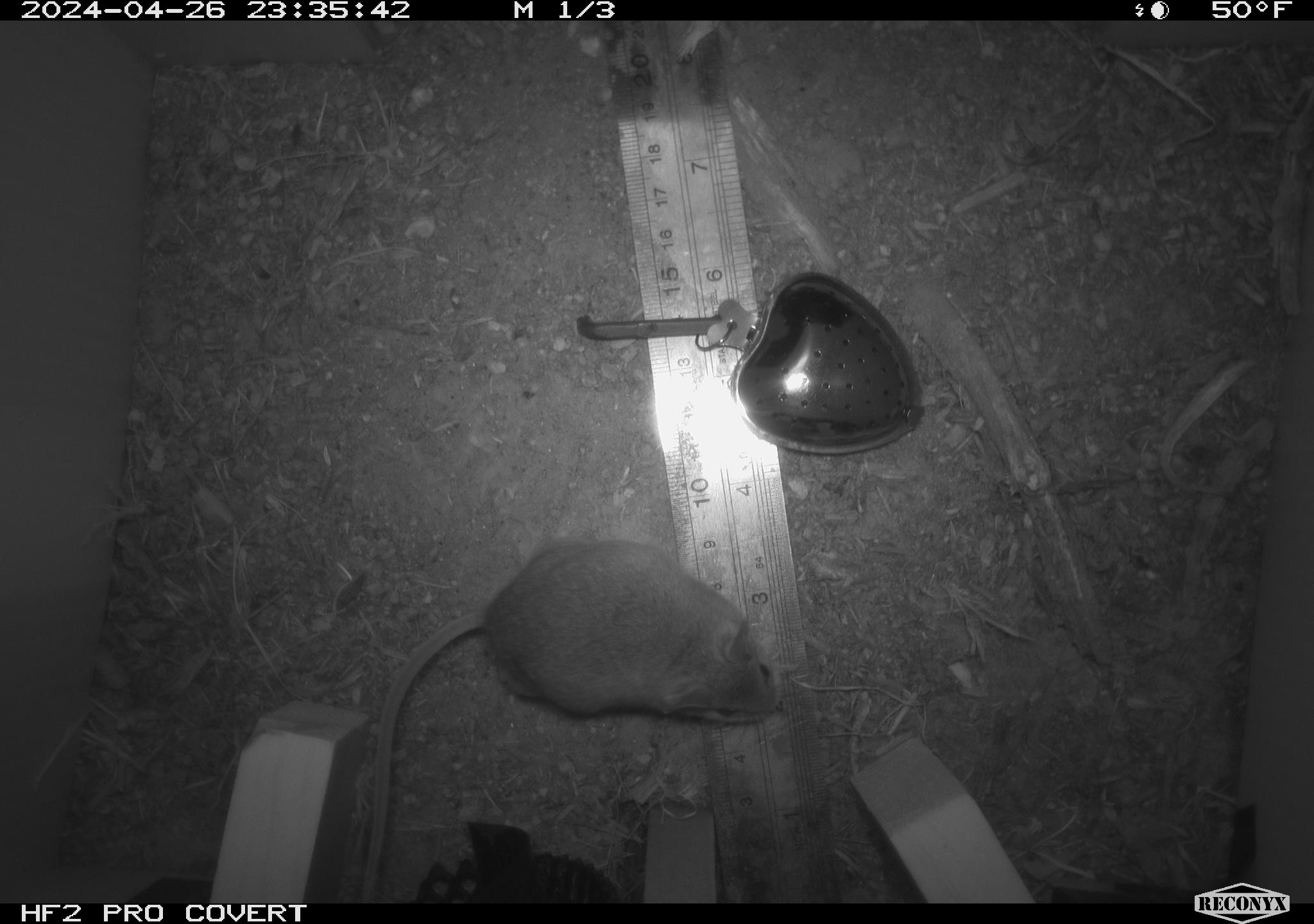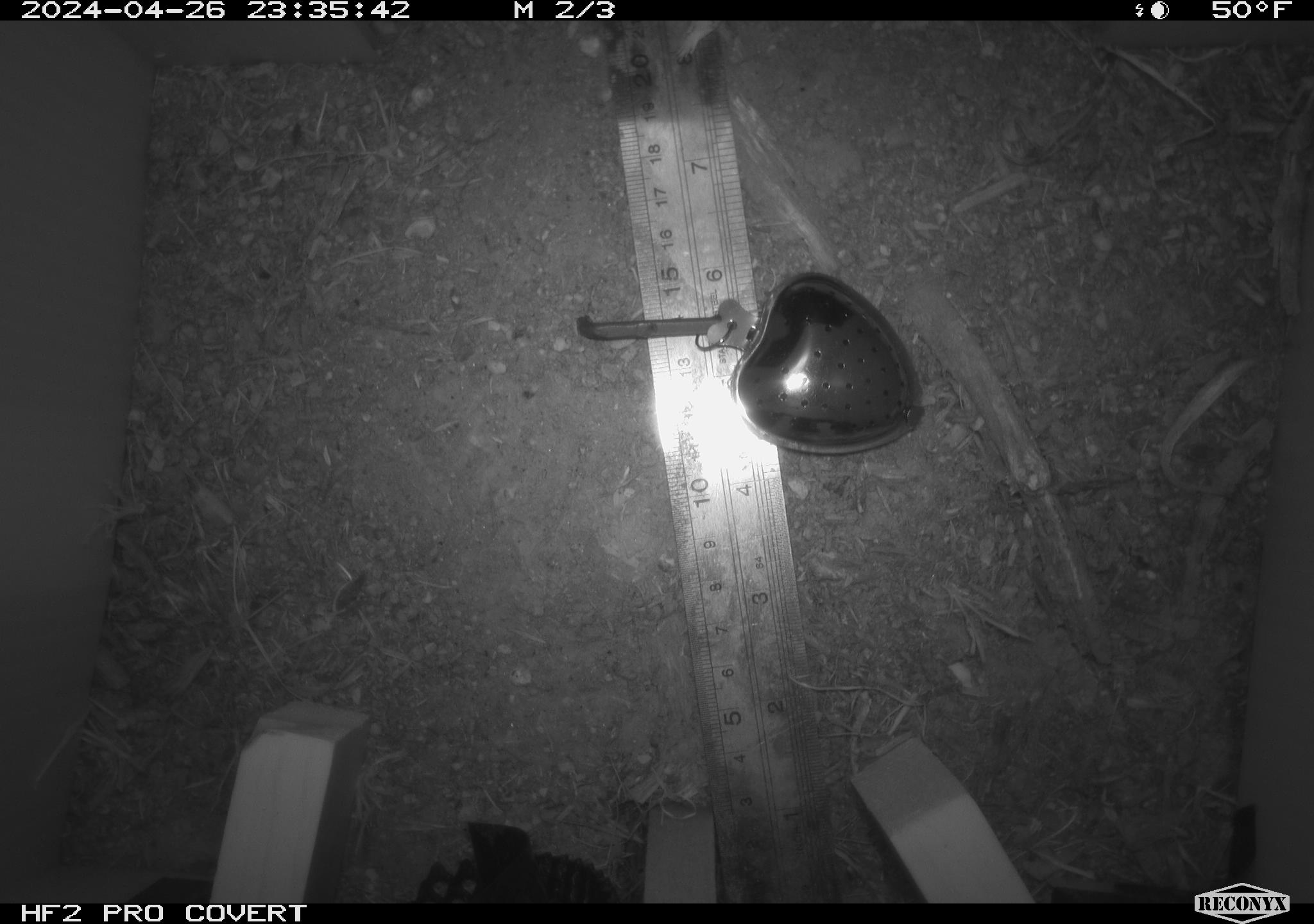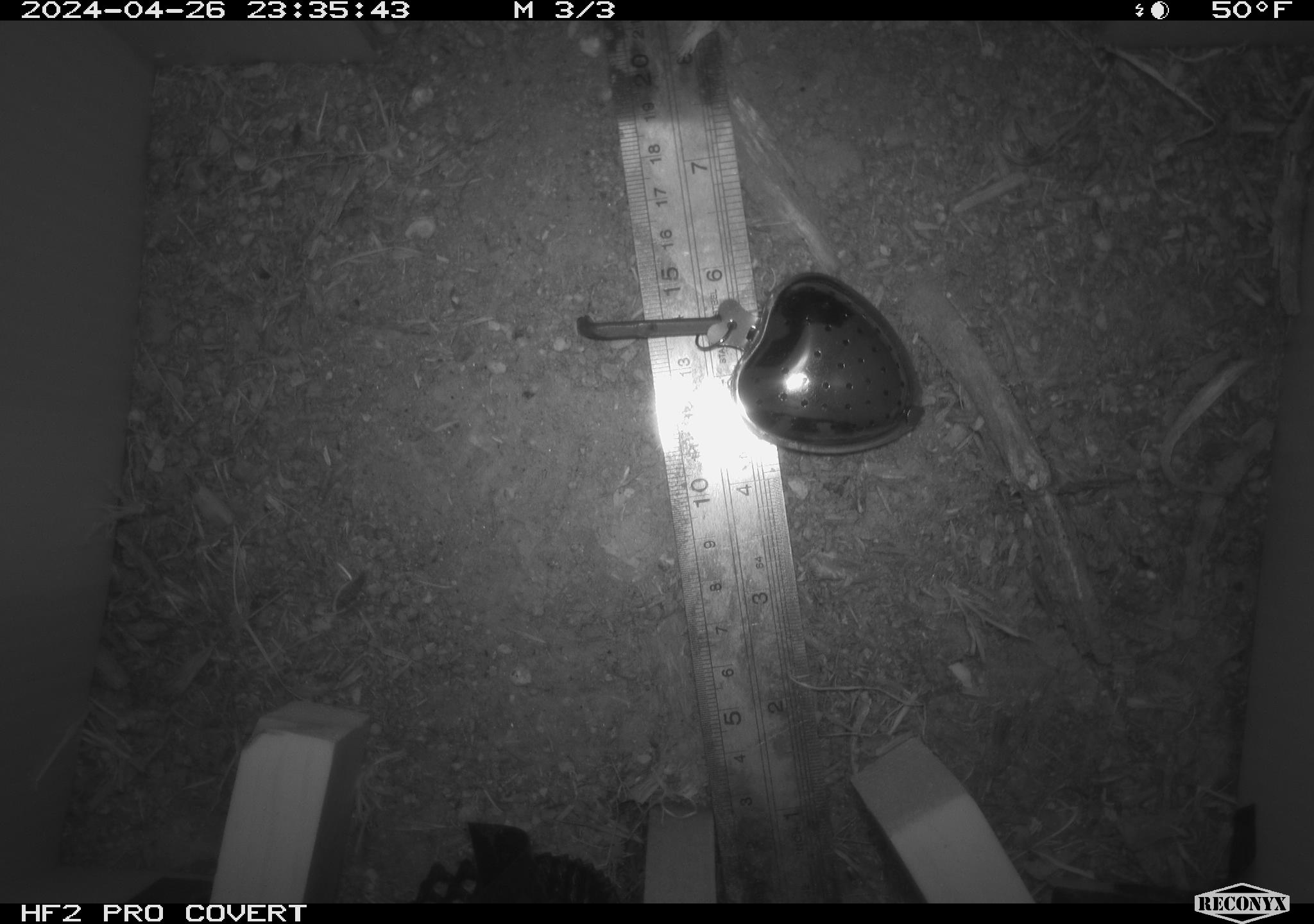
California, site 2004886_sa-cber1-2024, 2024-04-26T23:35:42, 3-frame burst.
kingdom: Animalia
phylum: Chordata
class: Mammalia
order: Rodentia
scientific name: Rodentia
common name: mouse species